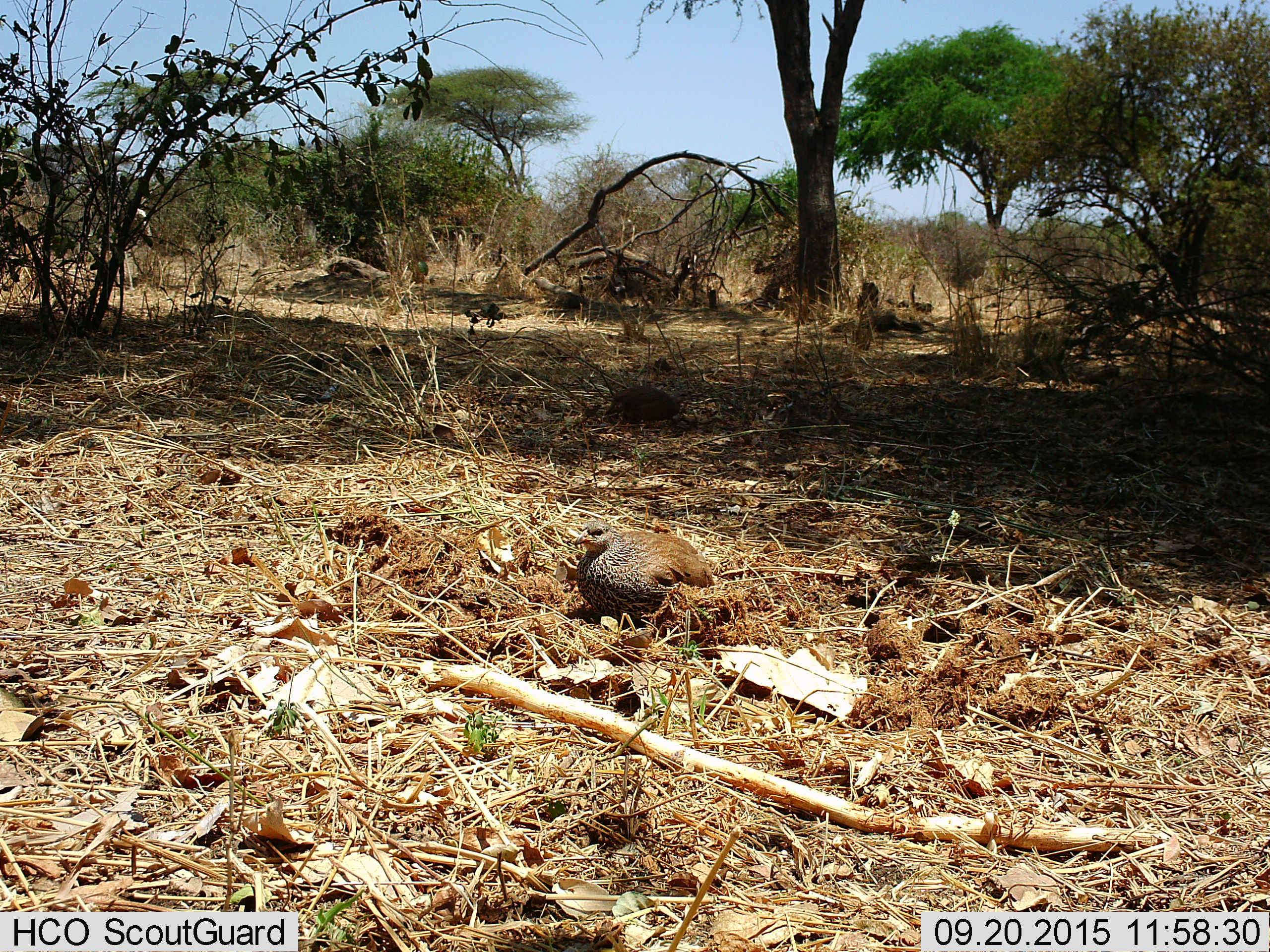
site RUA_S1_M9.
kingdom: Animalia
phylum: Chordata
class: Aves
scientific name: Aves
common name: bird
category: birdother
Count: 1.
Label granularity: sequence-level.